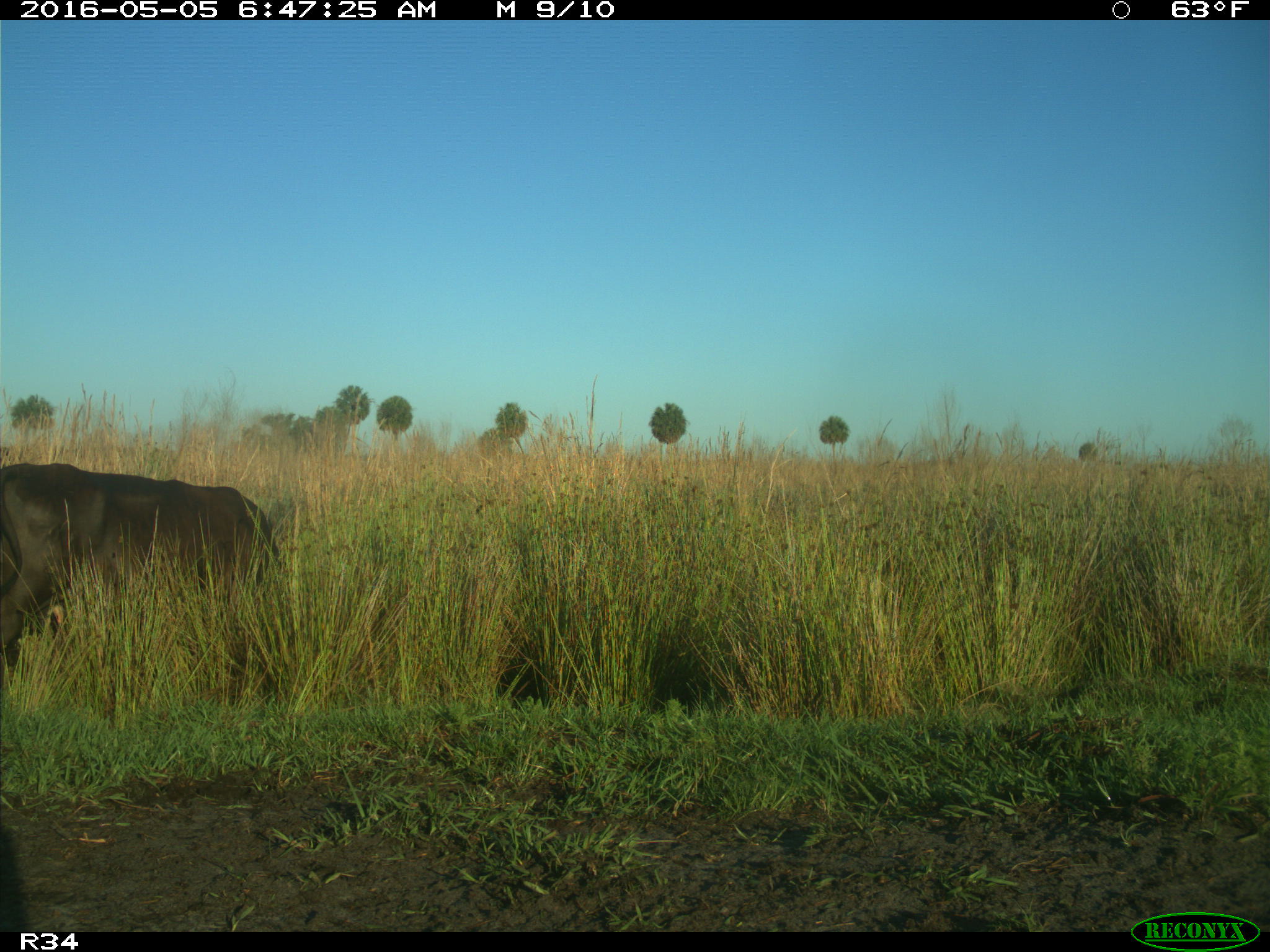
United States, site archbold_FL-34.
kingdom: Animalia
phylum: Chordata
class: Mammalia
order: Artiodactyla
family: Bovidae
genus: Bos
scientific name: Bos taurus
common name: domestic cow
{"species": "Bos taurus (domestic cow)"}